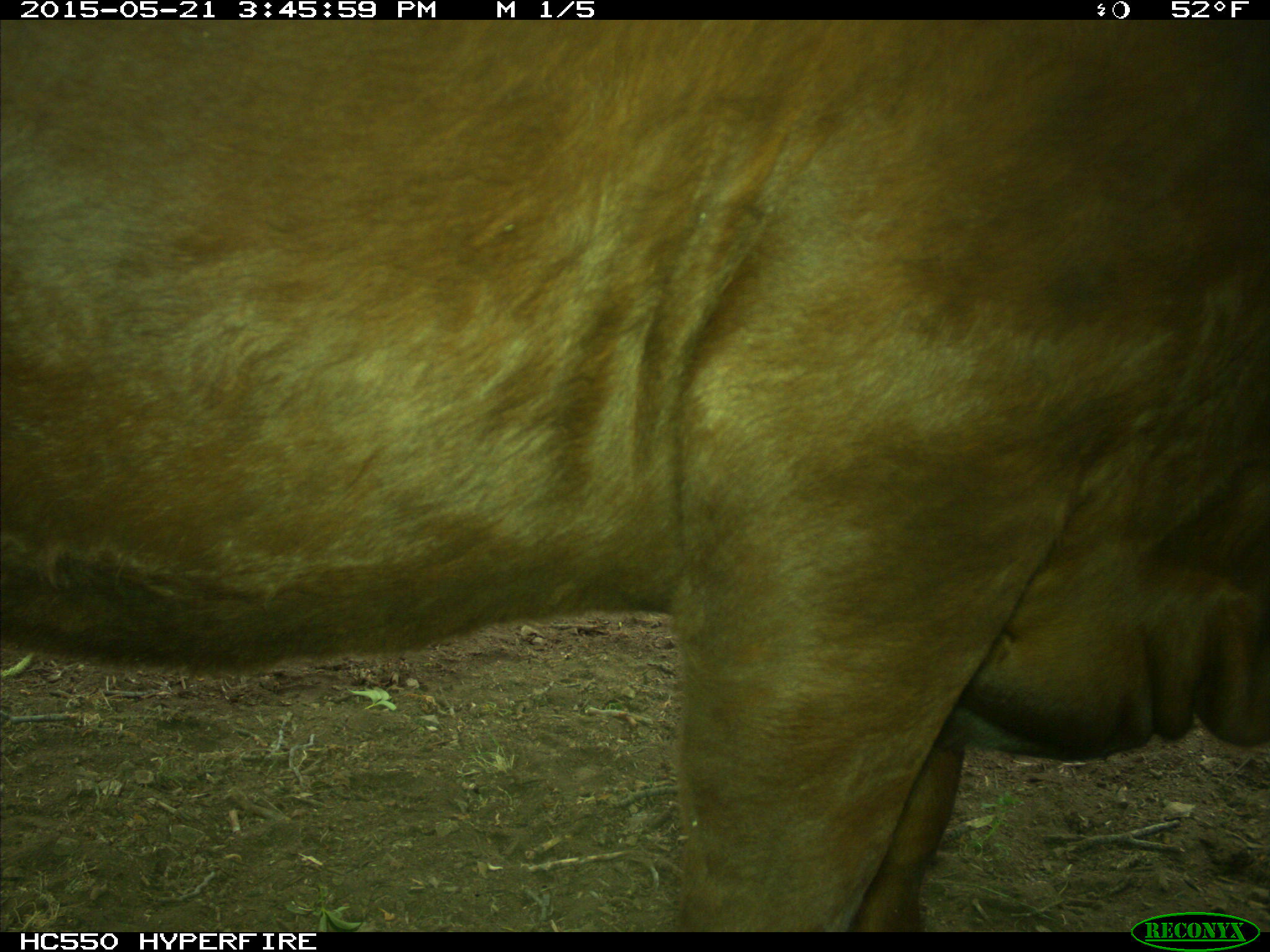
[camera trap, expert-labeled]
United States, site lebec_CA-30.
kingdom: Animalia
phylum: Chordata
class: Mammalia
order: Artiodactyla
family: Bovidae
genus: Bos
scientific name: Bos taurus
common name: domestic cow